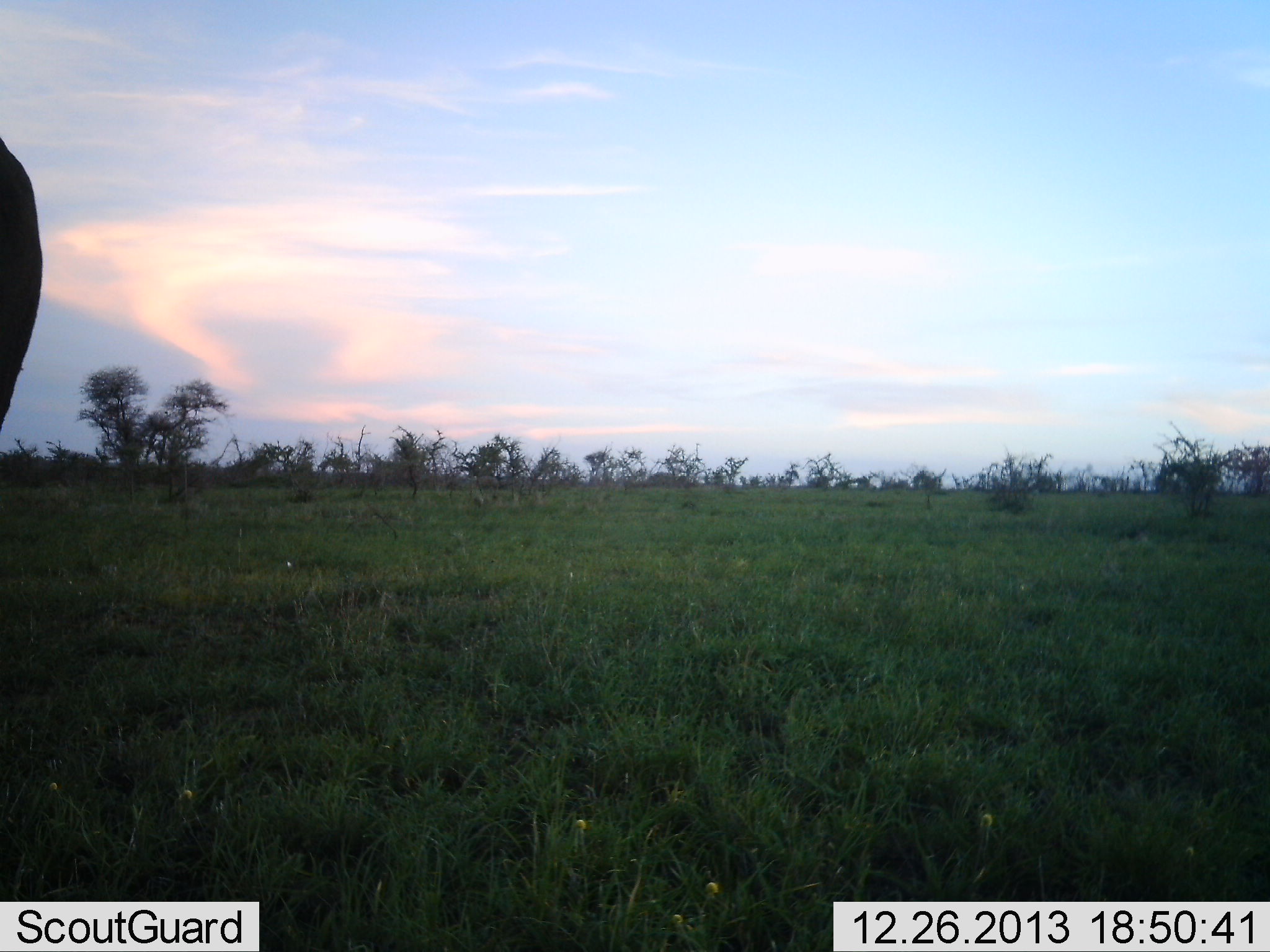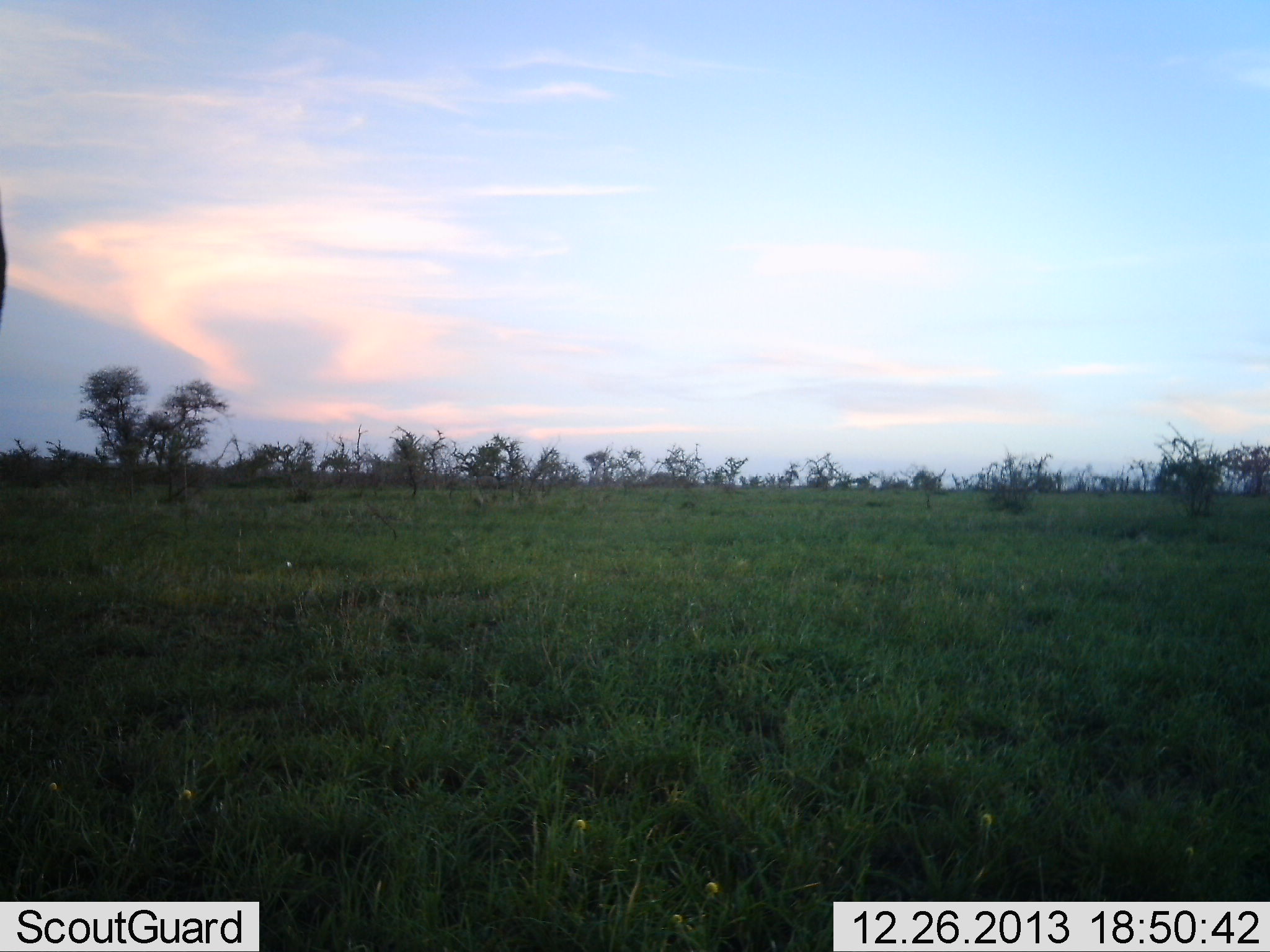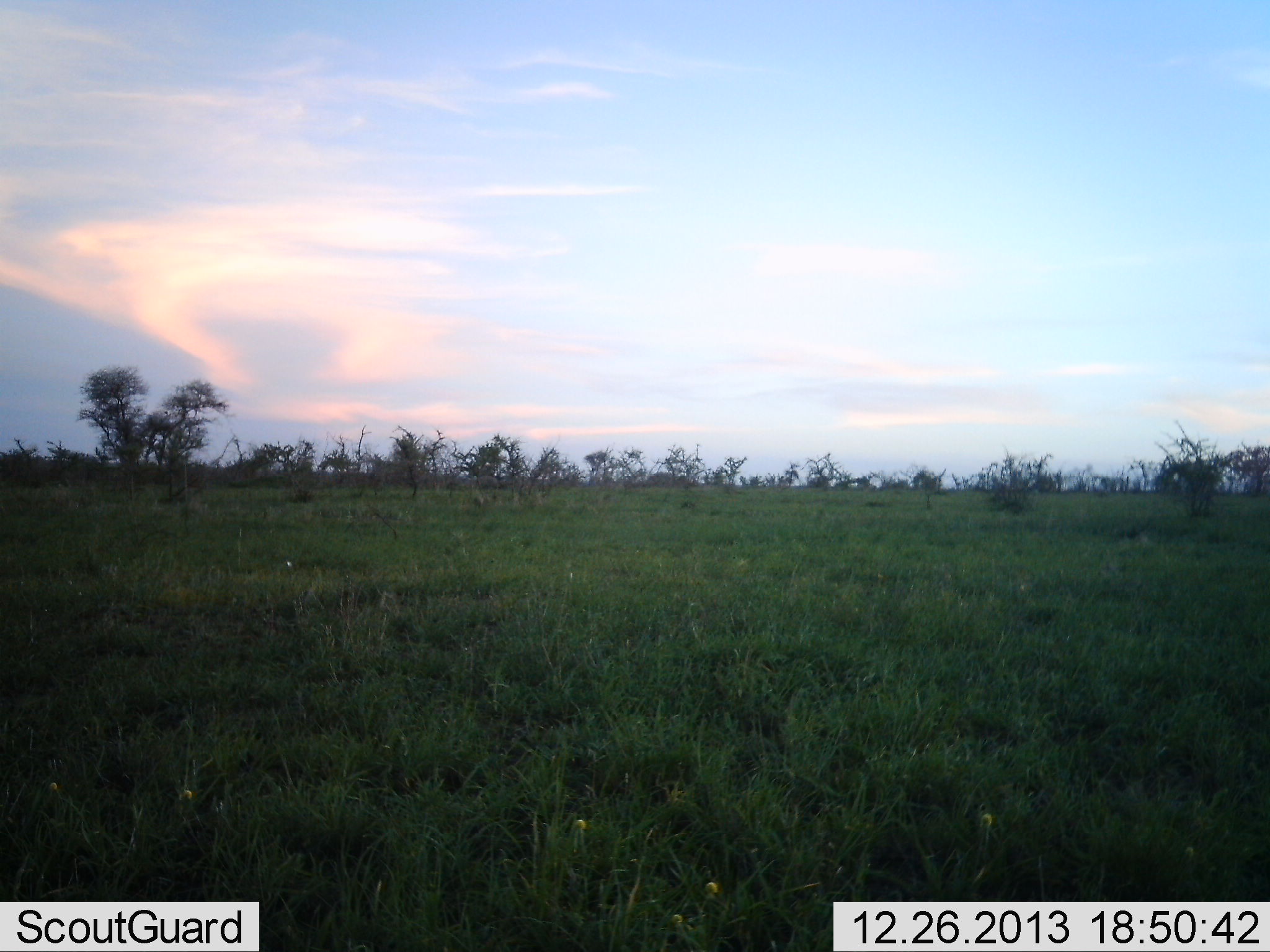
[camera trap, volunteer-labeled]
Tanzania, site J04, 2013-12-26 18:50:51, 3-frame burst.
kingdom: Animalia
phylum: Chordata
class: Mammalia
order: Artiodactyla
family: Bovidae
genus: Connochaetes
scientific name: Connochaetes taurinus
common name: blue wildebeest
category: wildebeest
Wildebeest (blue wildebeest) (Connochaetes taurinus), count 1. Behavior (volunteer vote fractions): standing 75%, resting 0%, moving 25%, interacting 0%. Young present (vote fraction): 0%. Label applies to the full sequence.